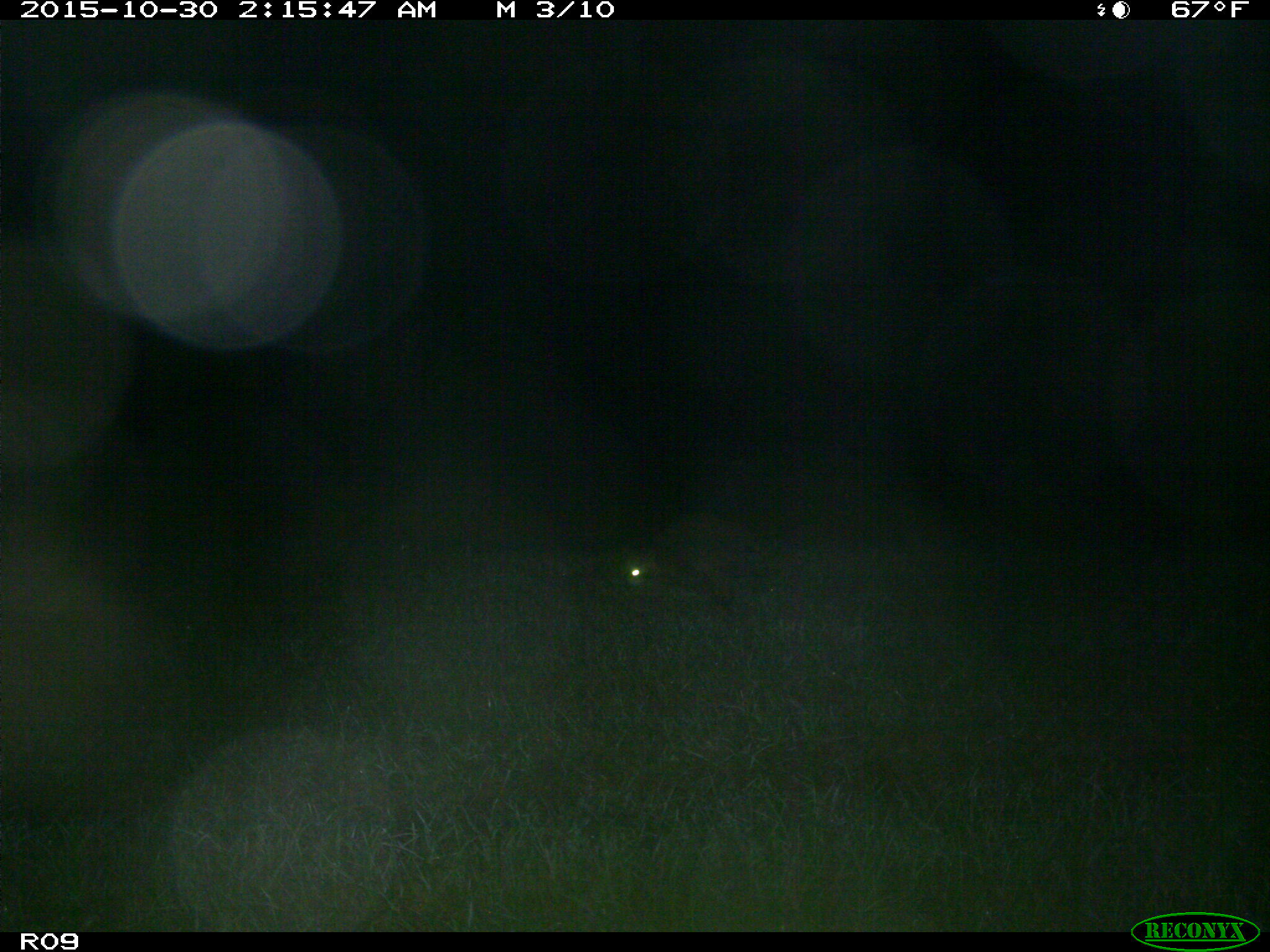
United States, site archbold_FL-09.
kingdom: Animalia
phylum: Chordata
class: Mammalia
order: Carnivora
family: Procyonidae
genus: Procyon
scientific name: Procyon lotor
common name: common raccoon